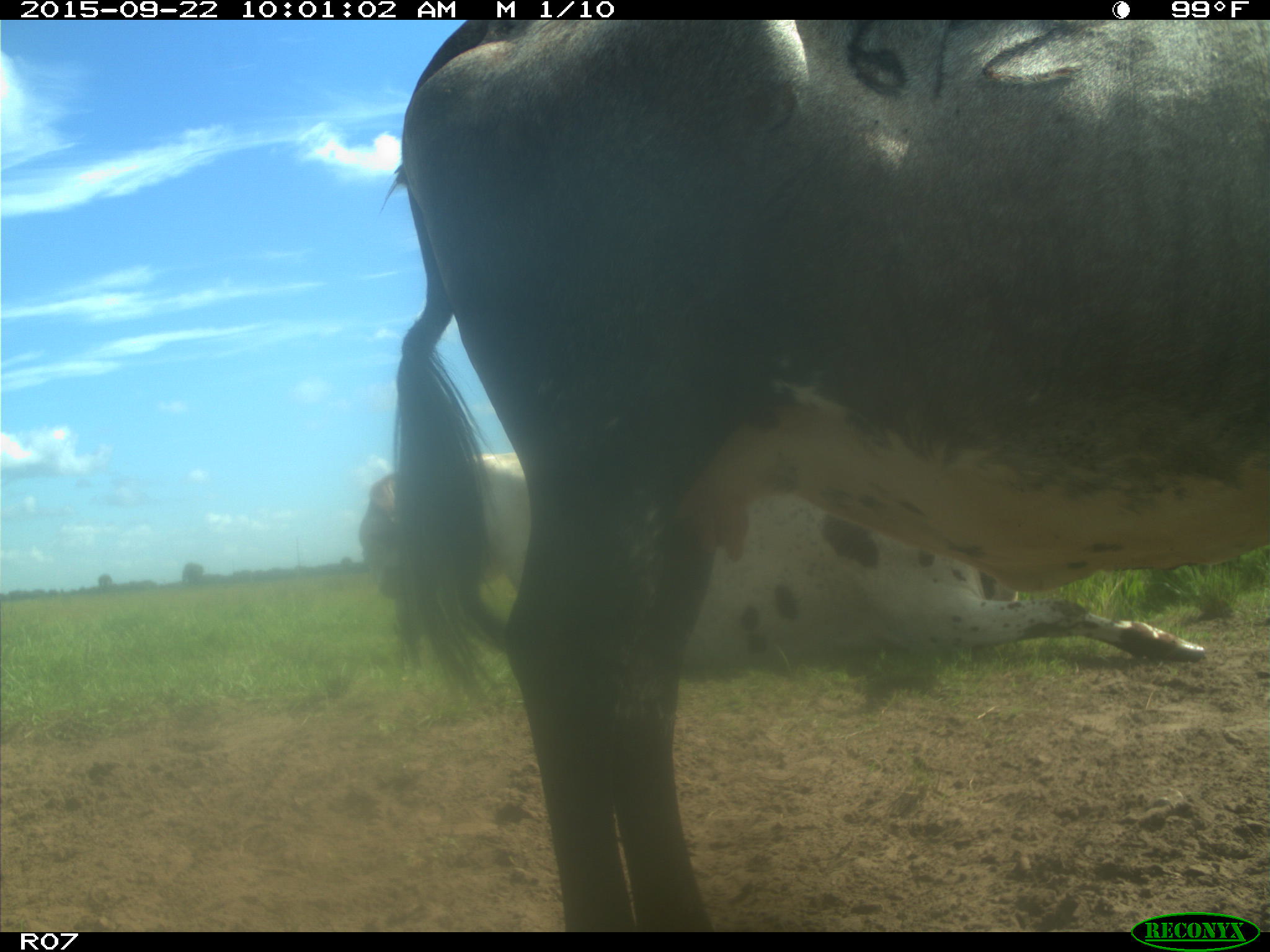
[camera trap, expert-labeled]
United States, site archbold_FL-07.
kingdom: Animalia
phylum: Chordata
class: Mammalia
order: Artiodactyla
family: Bovidae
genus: Bos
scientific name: Bos taurus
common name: domestic cow